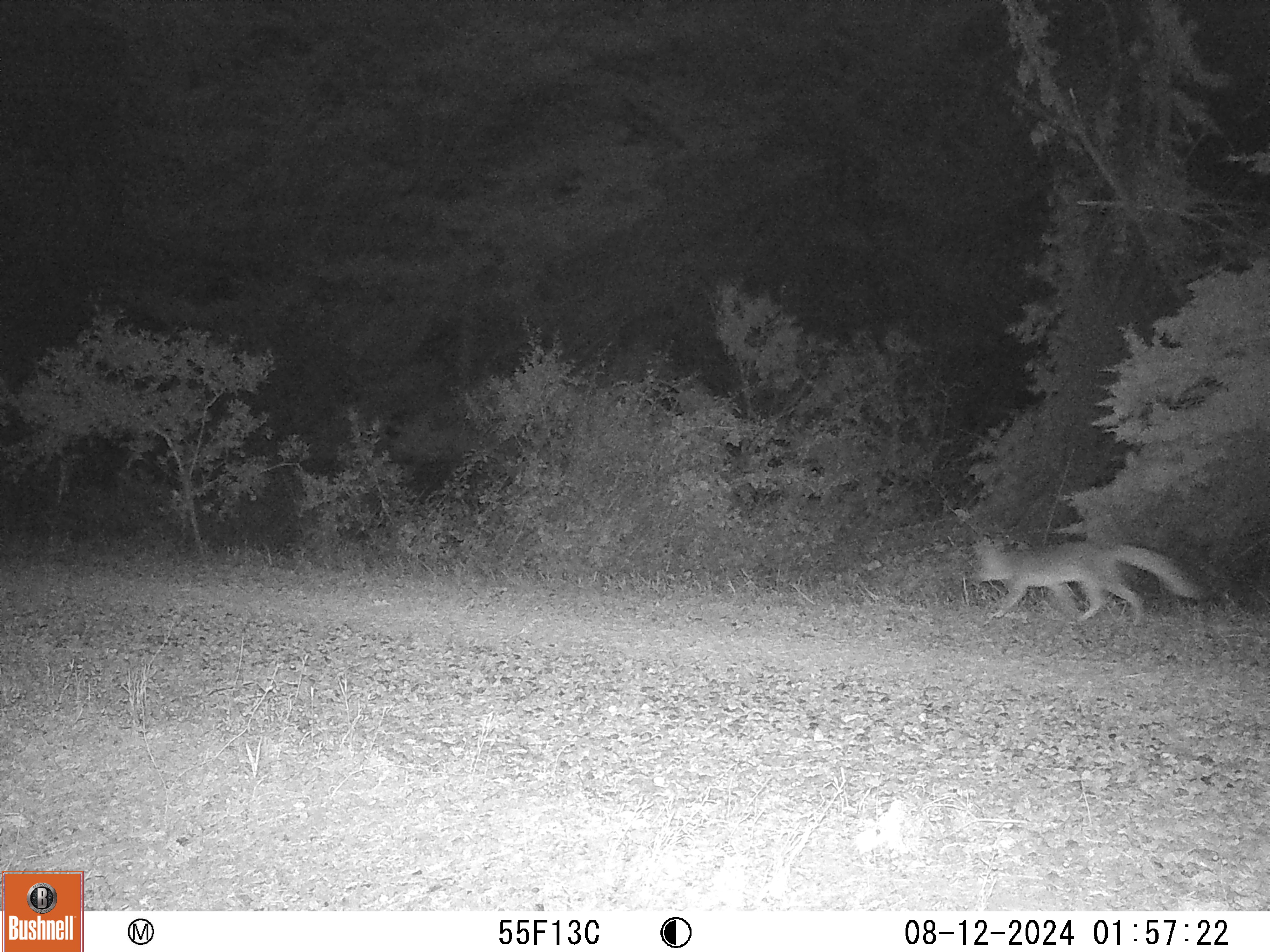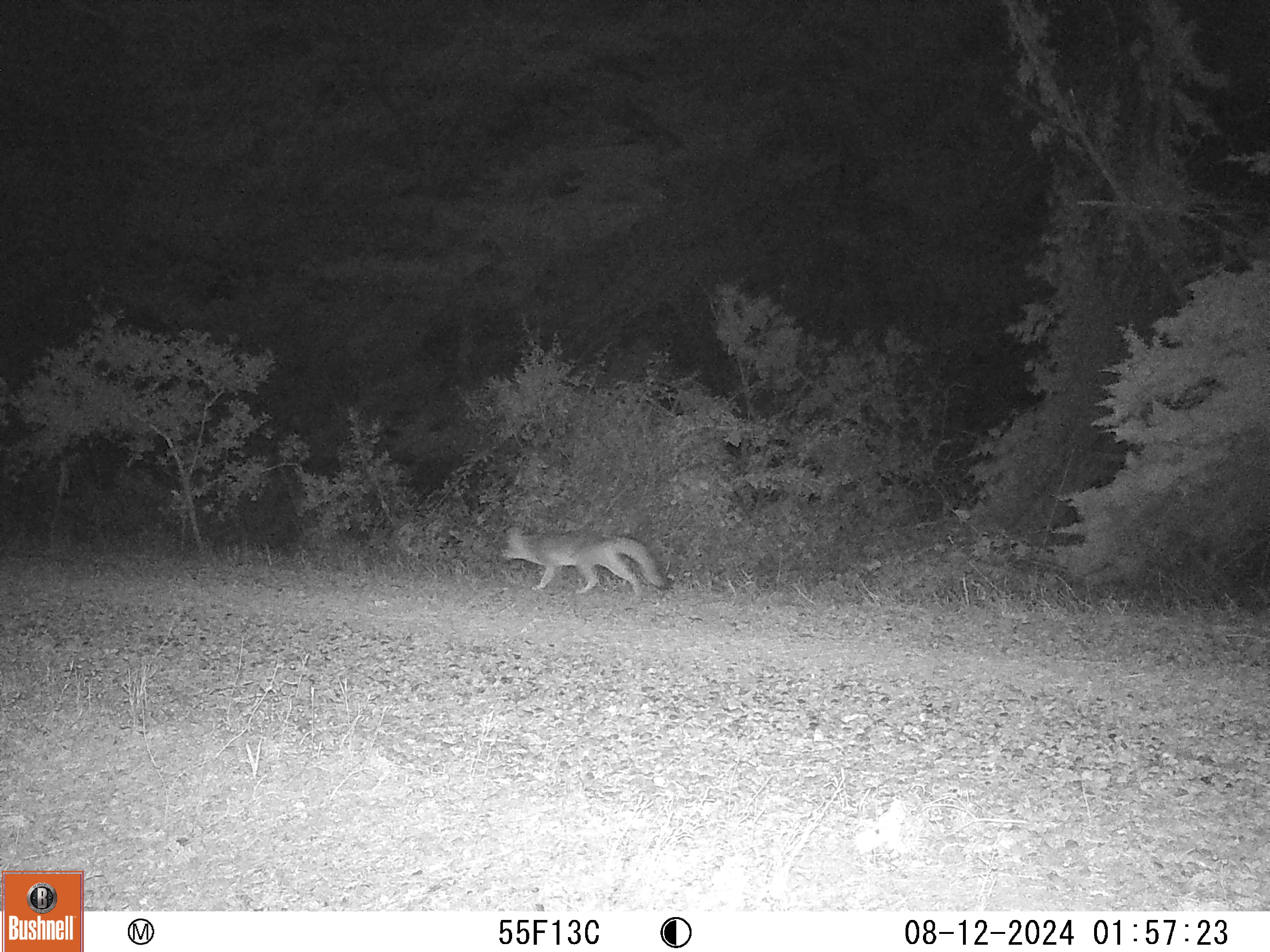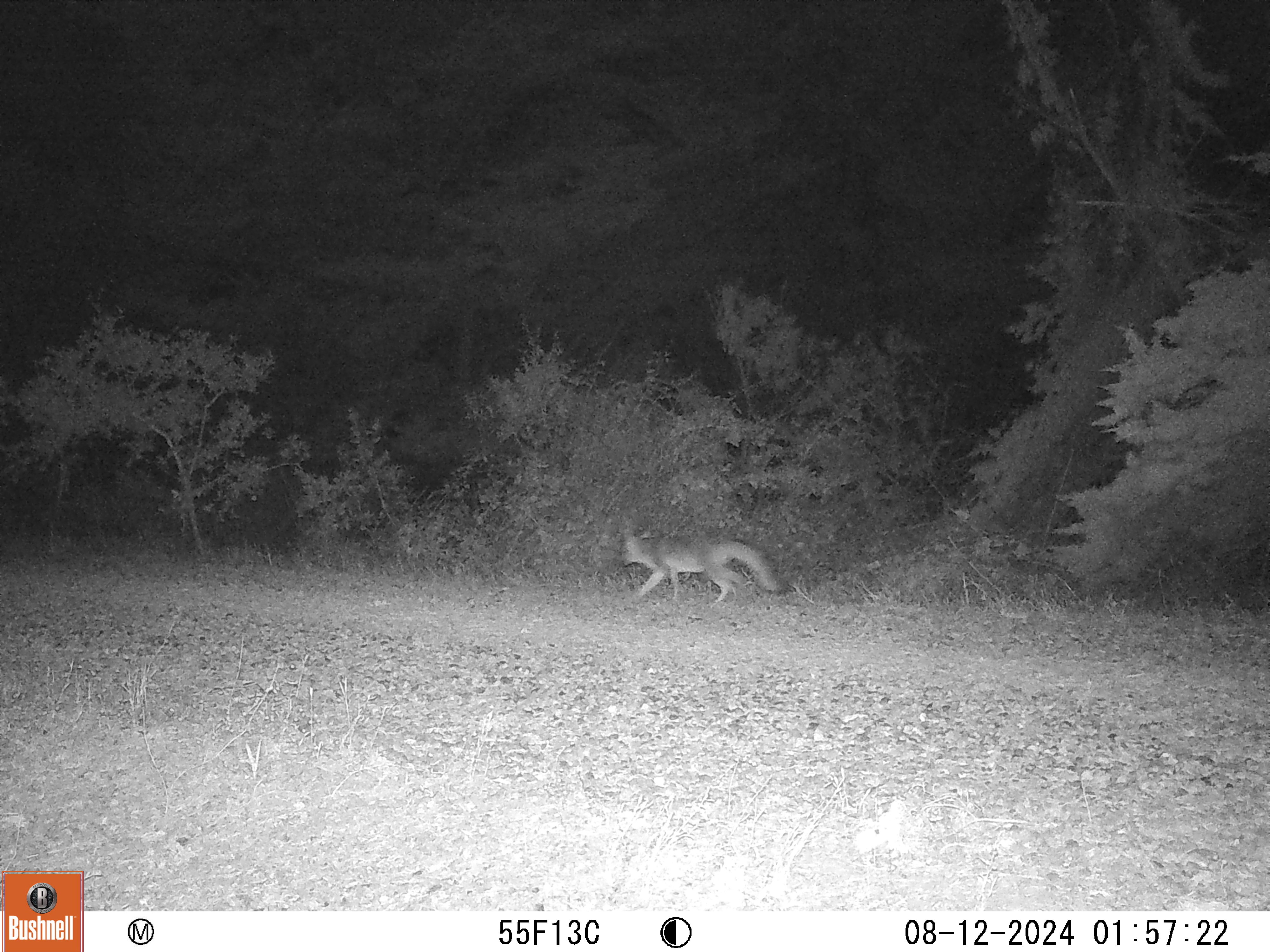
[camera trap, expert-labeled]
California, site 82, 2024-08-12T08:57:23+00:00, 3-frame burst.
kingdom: Animalia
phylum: Chordata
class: Mammalia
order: Carnivora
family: Canidae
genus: Urocyon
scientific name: Urocyon cinereoargenteus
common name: gray fox